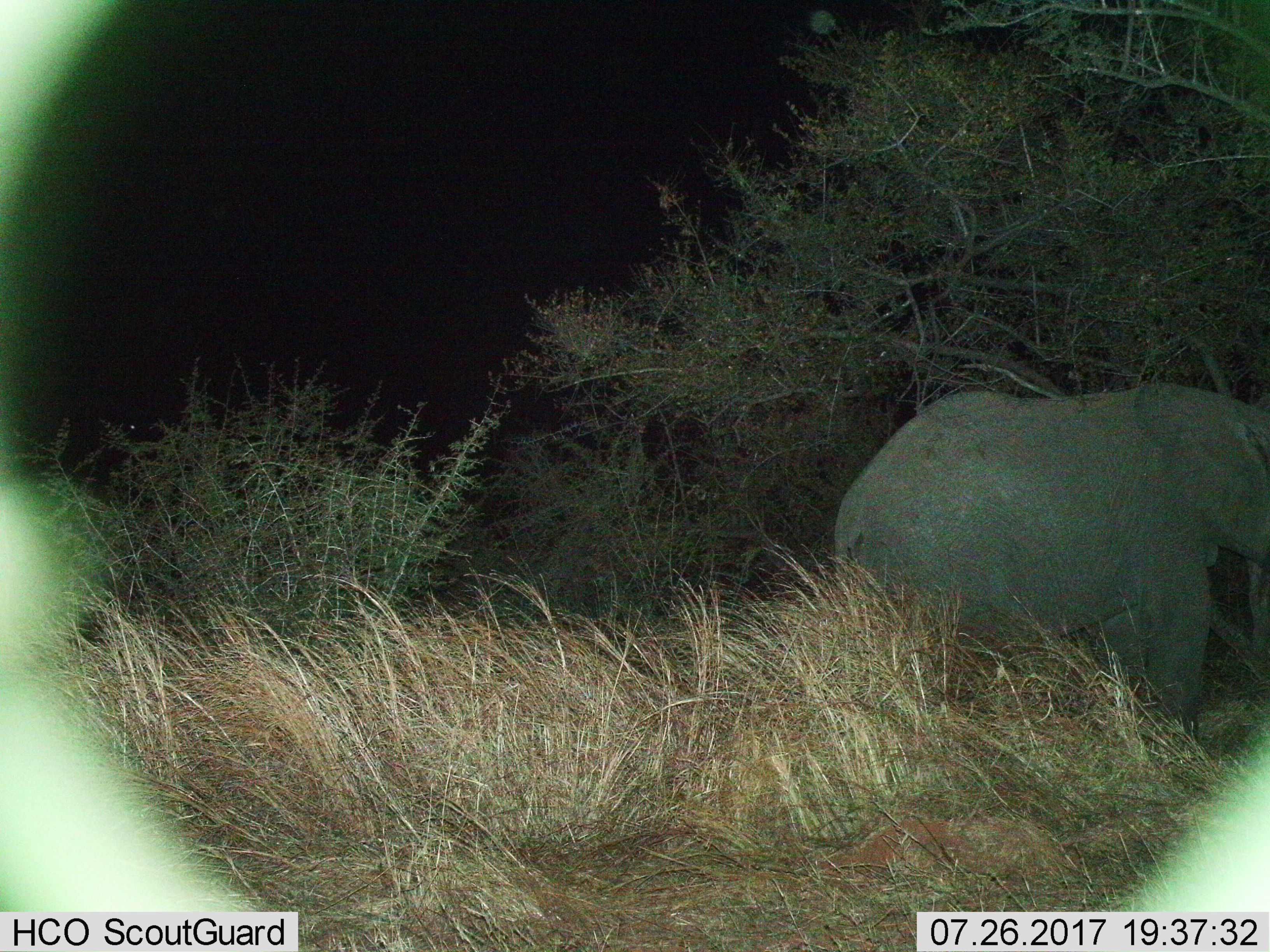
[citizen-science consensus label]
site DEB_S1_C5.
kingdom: Animalia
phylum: Chordata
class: Mammalia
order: Proboscidea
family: Elephantidae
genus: Loxodonta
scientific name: Loxodonta africana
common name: african bush elephant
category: elephant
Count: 1.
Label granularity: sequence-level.